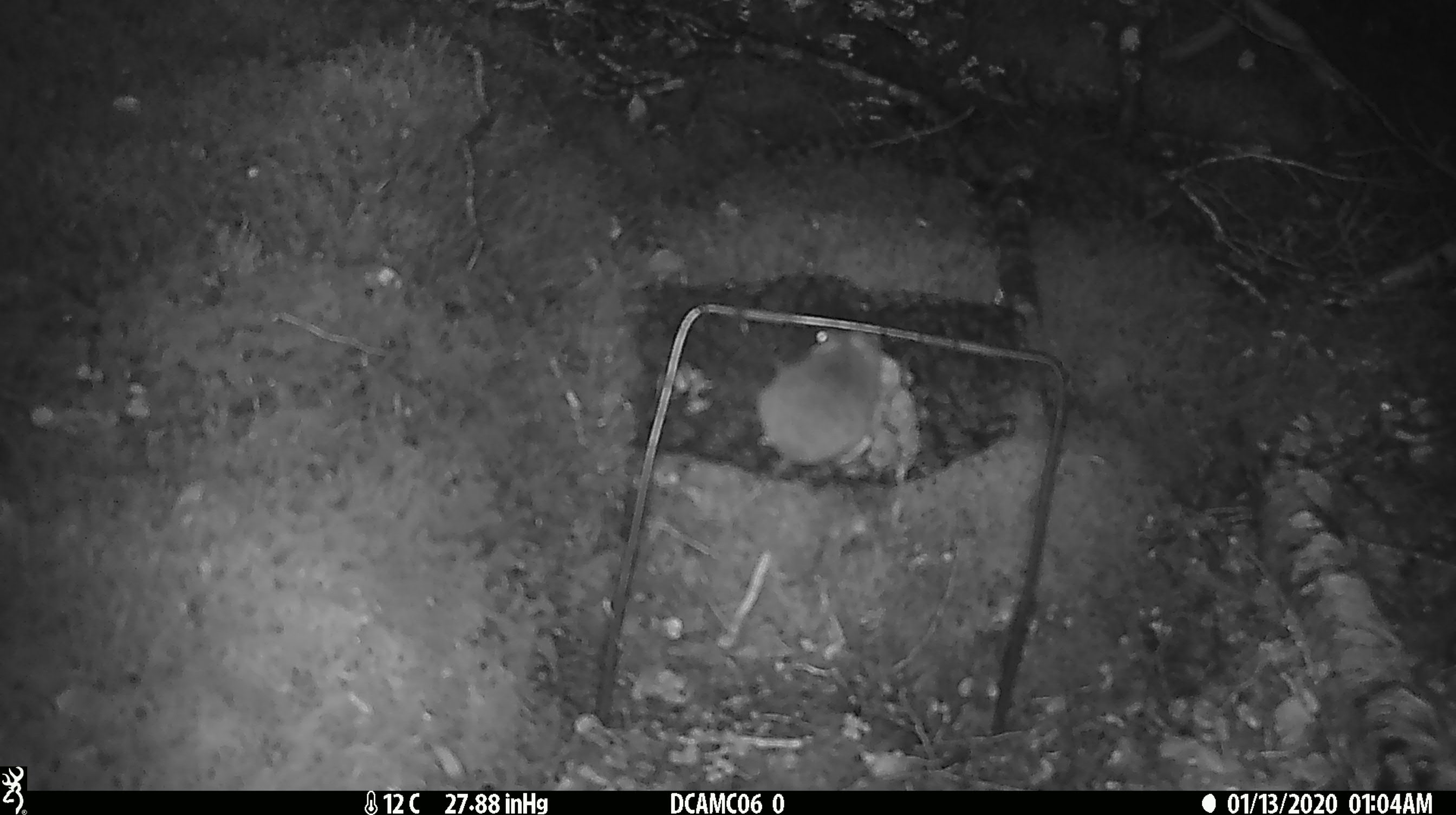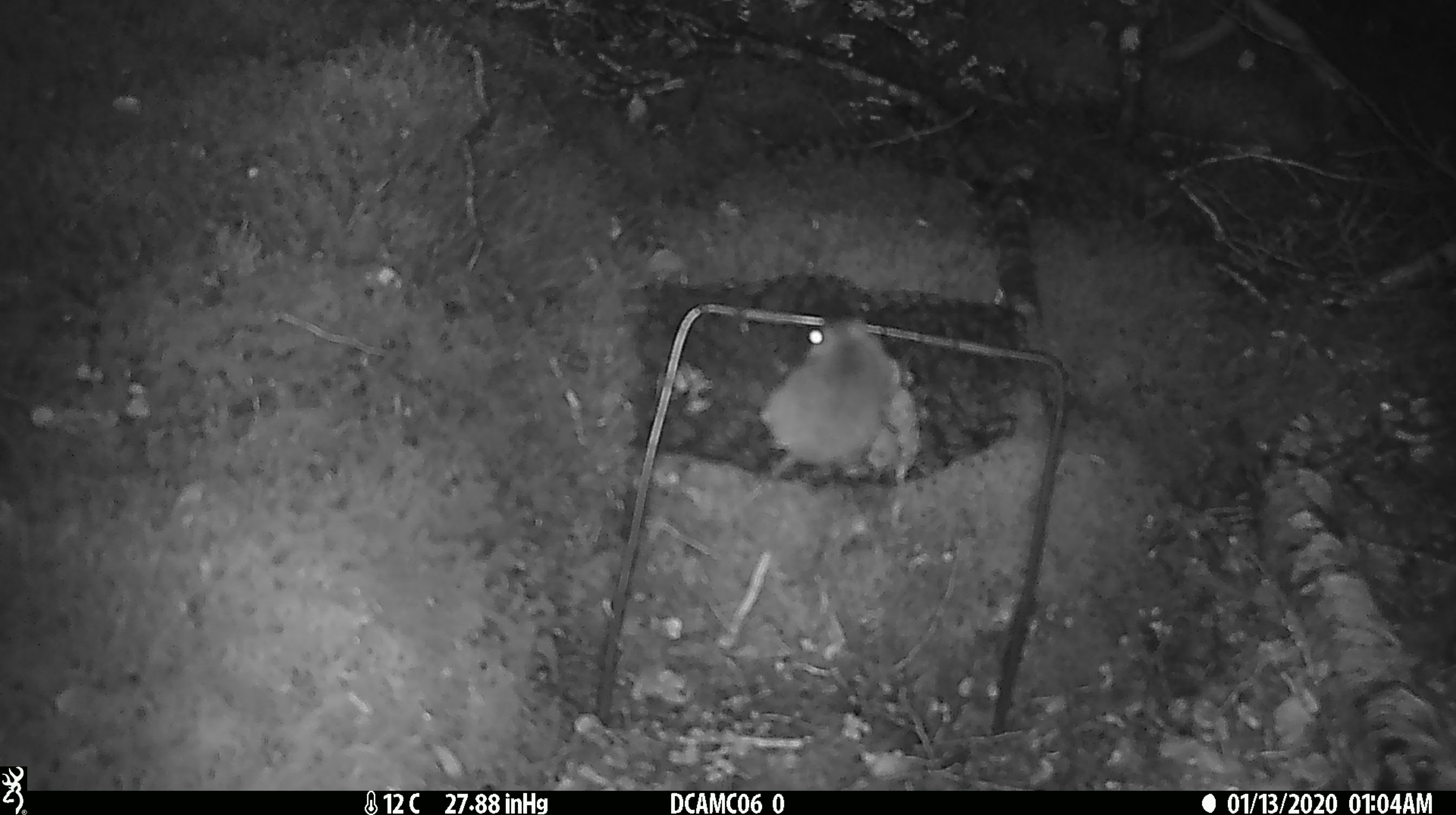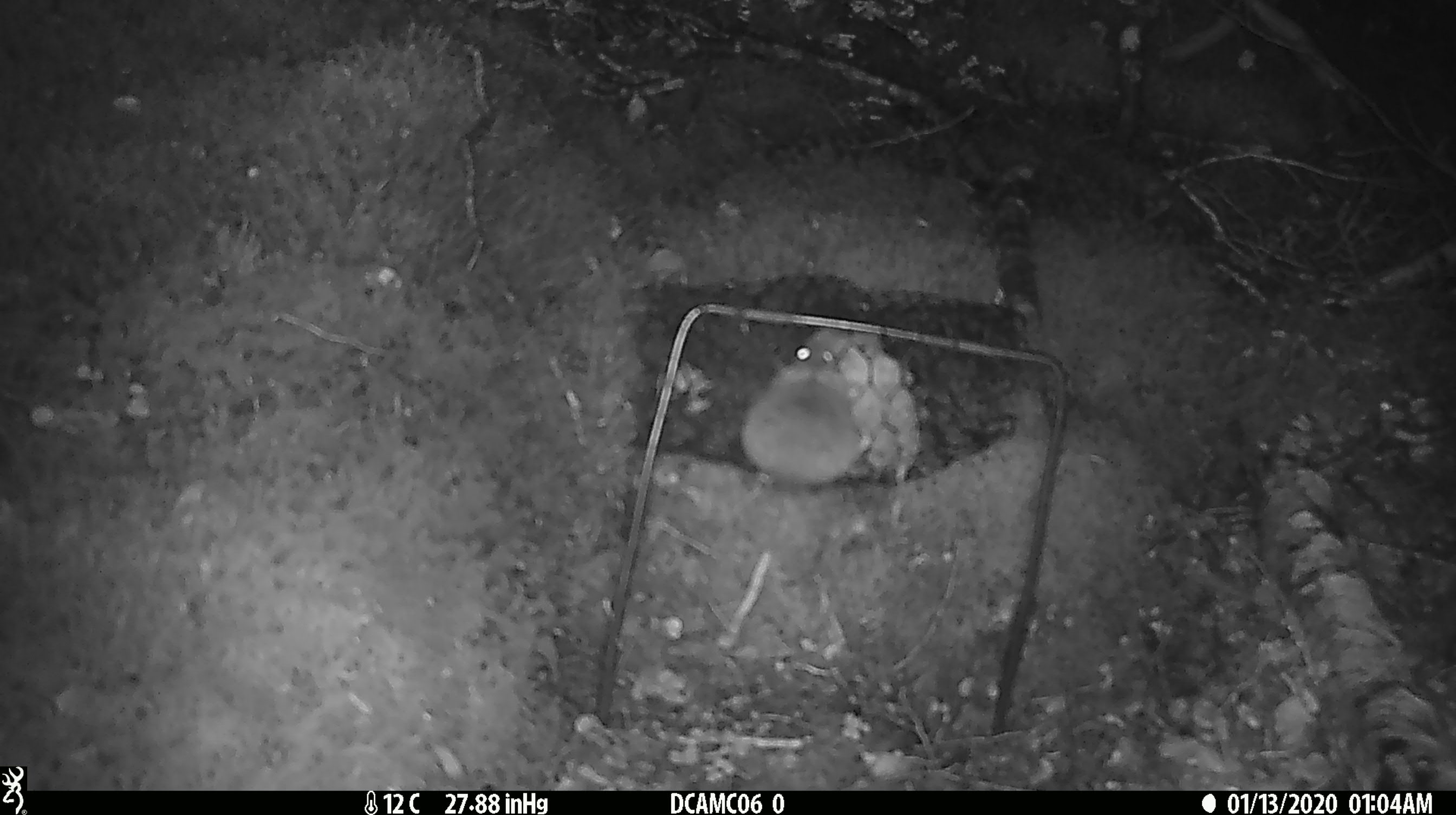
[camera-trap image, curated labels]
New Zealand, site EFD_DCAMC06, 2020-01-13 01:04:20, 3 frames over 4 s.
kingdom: Animalia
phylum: Chordata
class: Mammalia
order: Rodentia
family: Muridae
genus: Mus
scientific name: Mus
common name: mouse